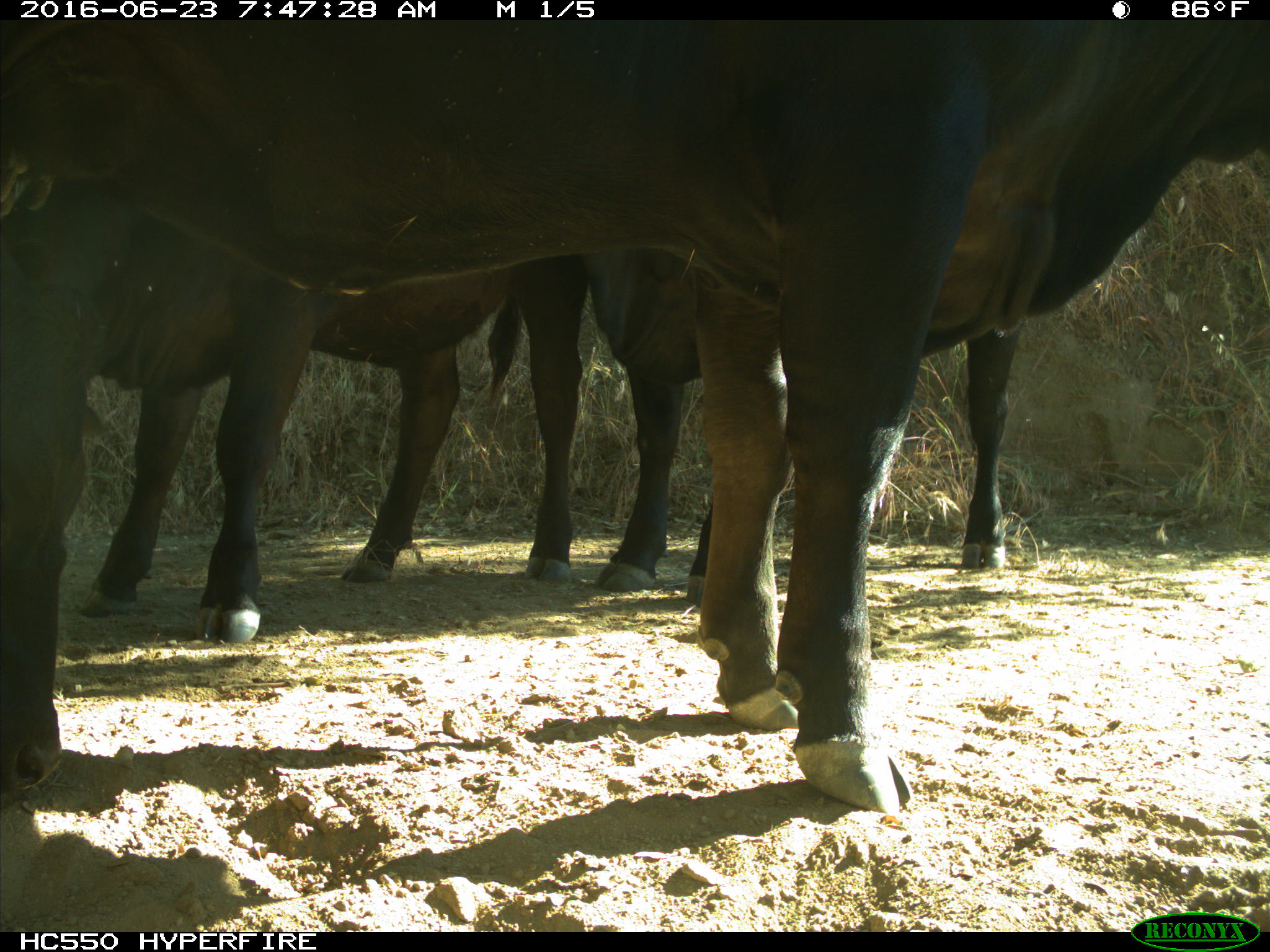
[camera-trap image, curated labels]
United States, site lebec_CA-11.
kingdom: Animalia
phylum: Chordata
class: Mammalia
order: Artiodactyla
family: Bovidae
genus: Bos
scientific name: Bos taurus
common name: domestic cow